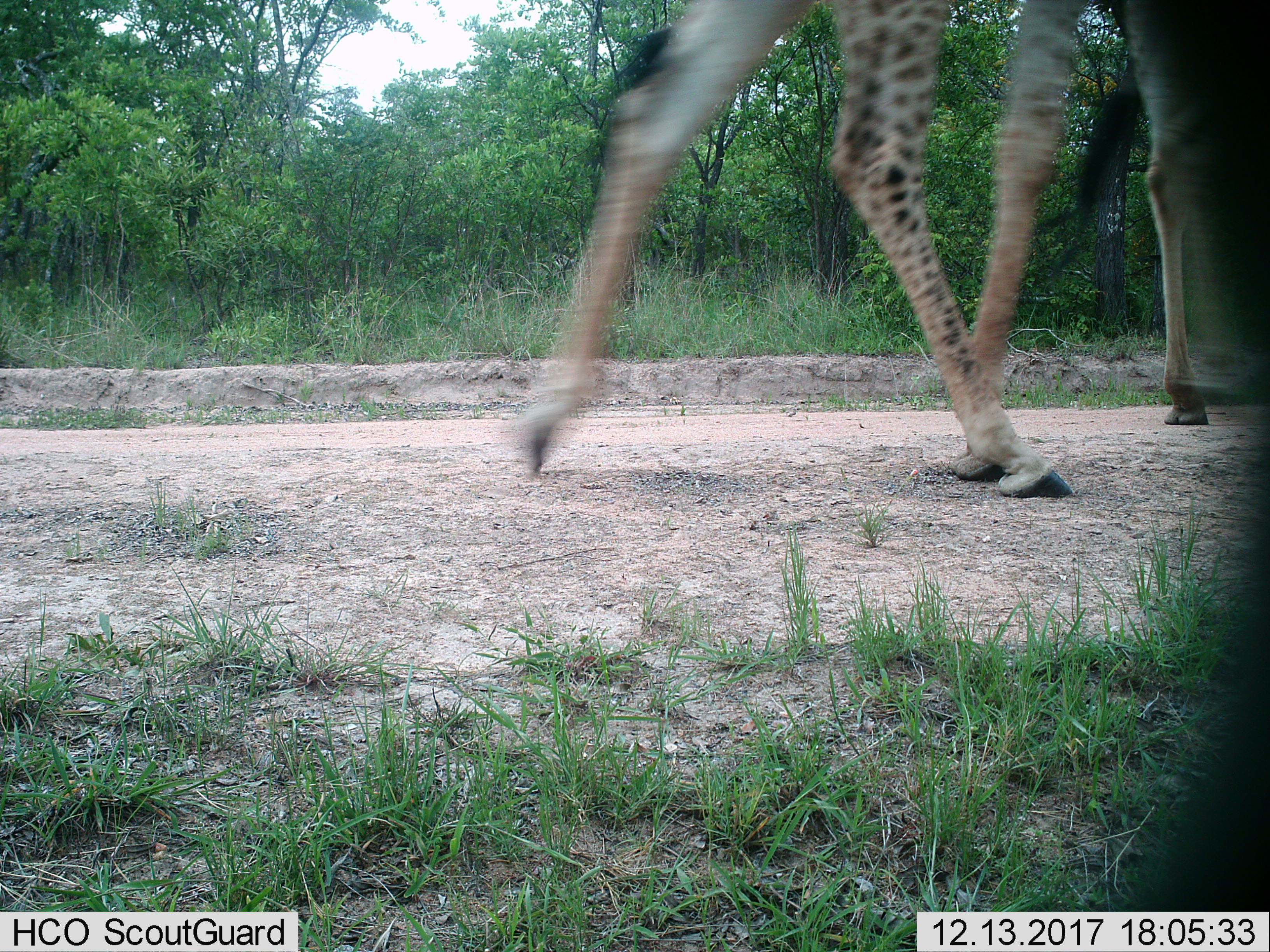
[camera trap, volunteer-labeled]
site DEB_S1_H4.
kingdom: Animalia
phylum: Chordata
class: Mammalia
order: Artiodactyla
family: Giraffidae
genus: Giraffa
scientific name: Giraffa camelopardalis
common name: giraffe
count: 1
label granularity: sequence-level